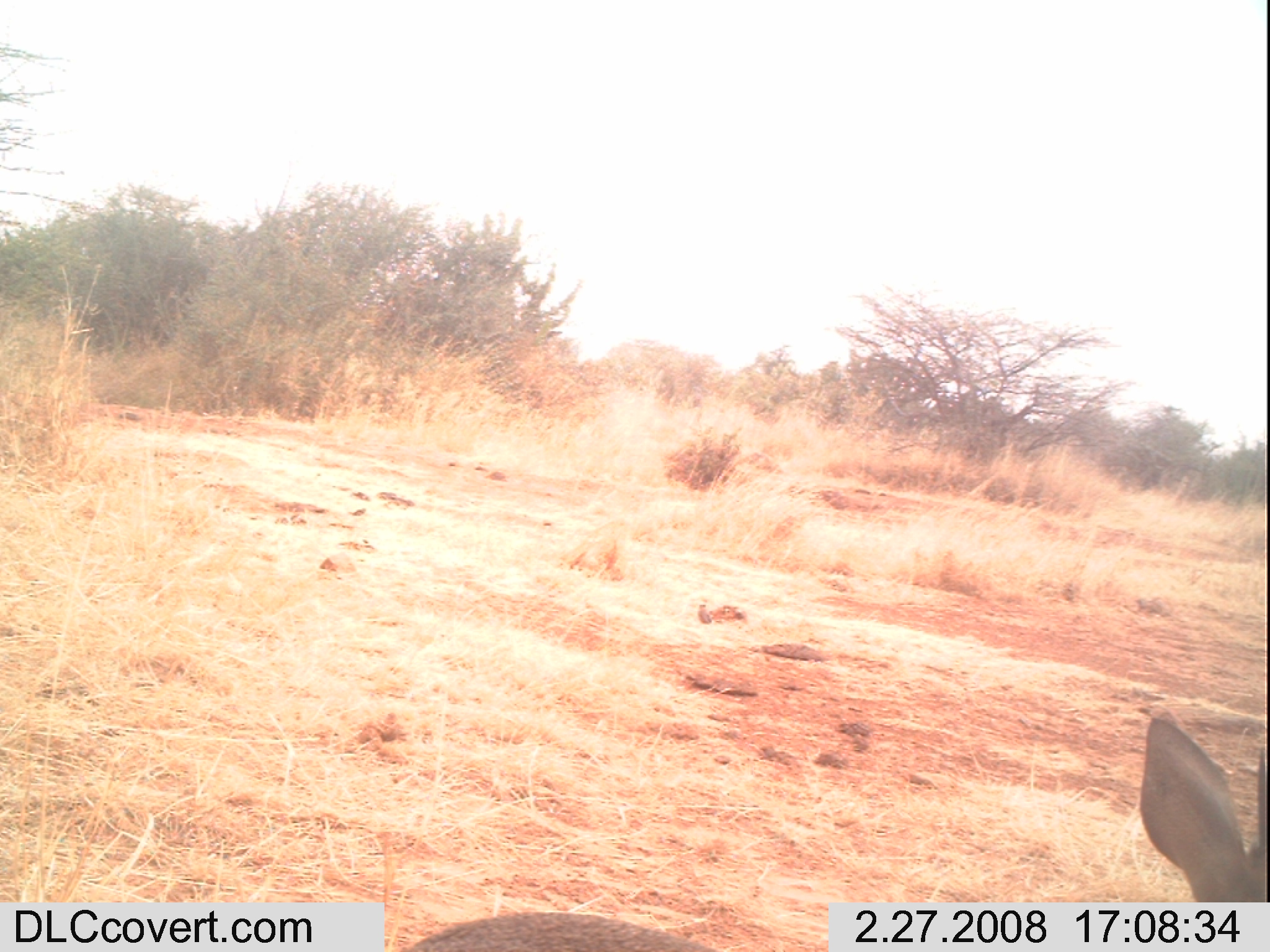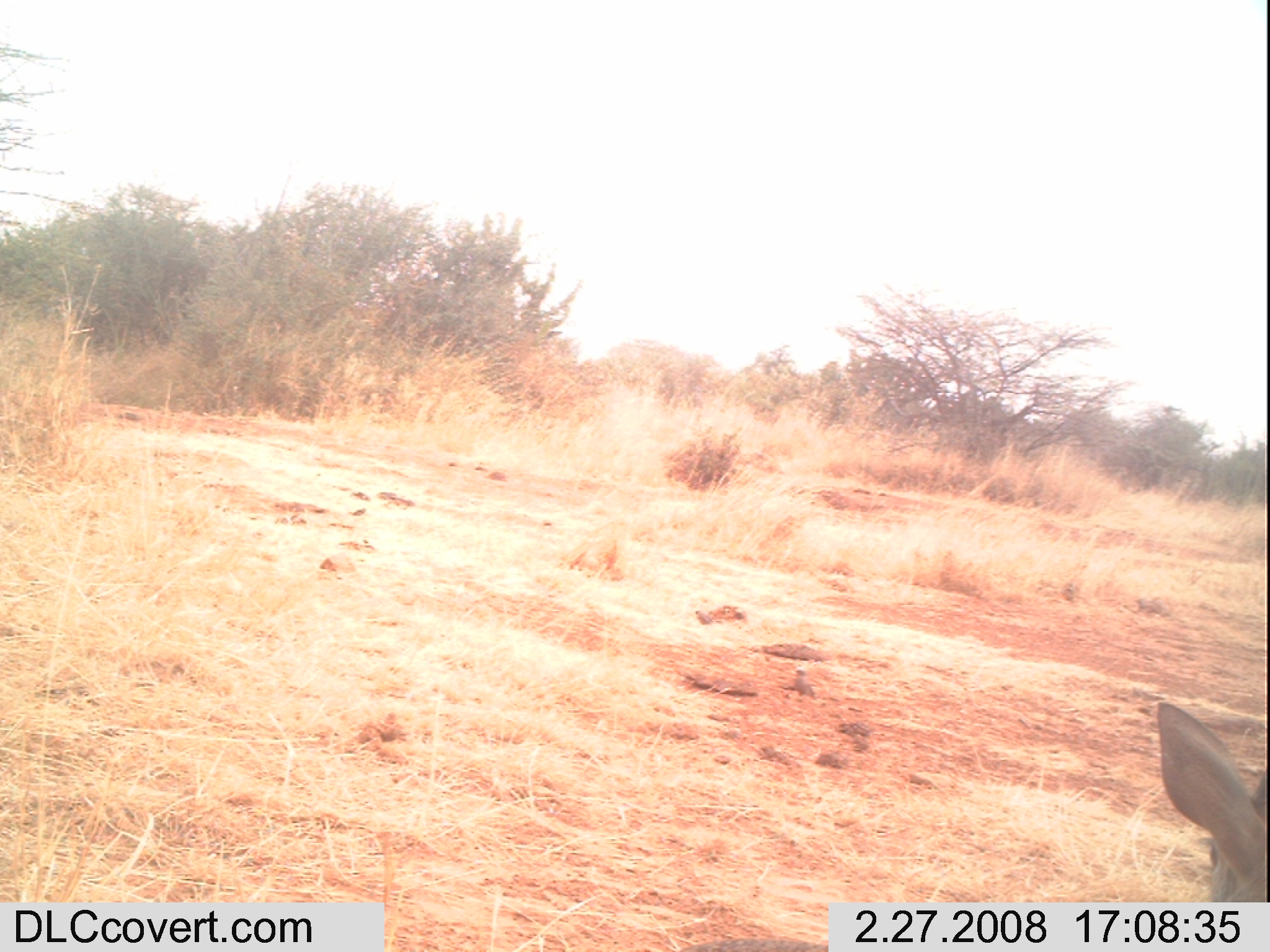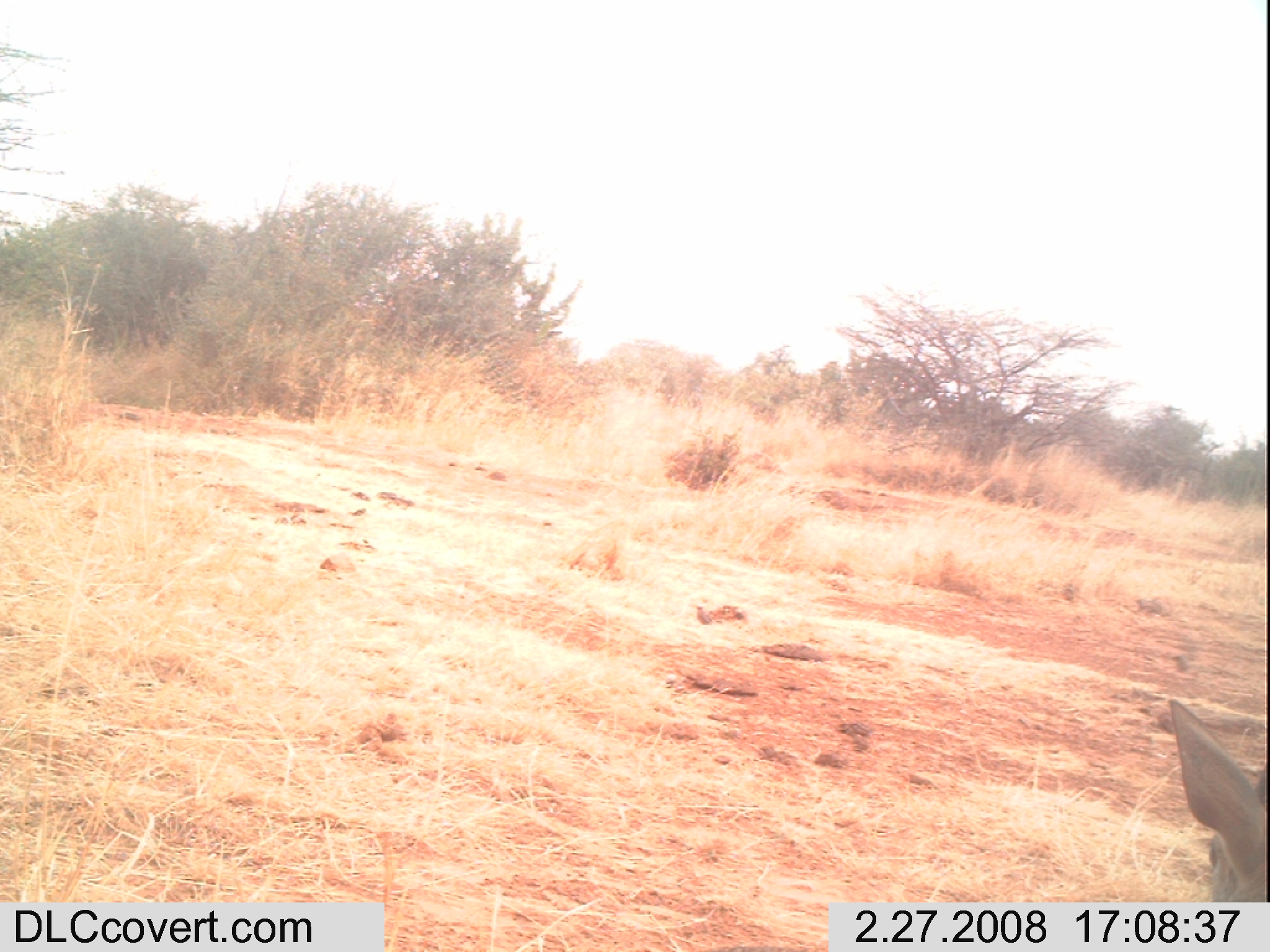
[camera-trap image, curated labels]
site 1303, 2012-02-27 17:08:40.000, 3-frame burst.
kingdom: Animalia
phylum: Chordata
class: Mammalia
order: Artiodactyla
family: Bovidae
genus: Madoqua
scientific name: Madoqua guentheri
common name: günther's dik-dik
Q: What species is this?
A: Madoqua guentheri (günther's dik-dik).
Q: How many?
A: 1.